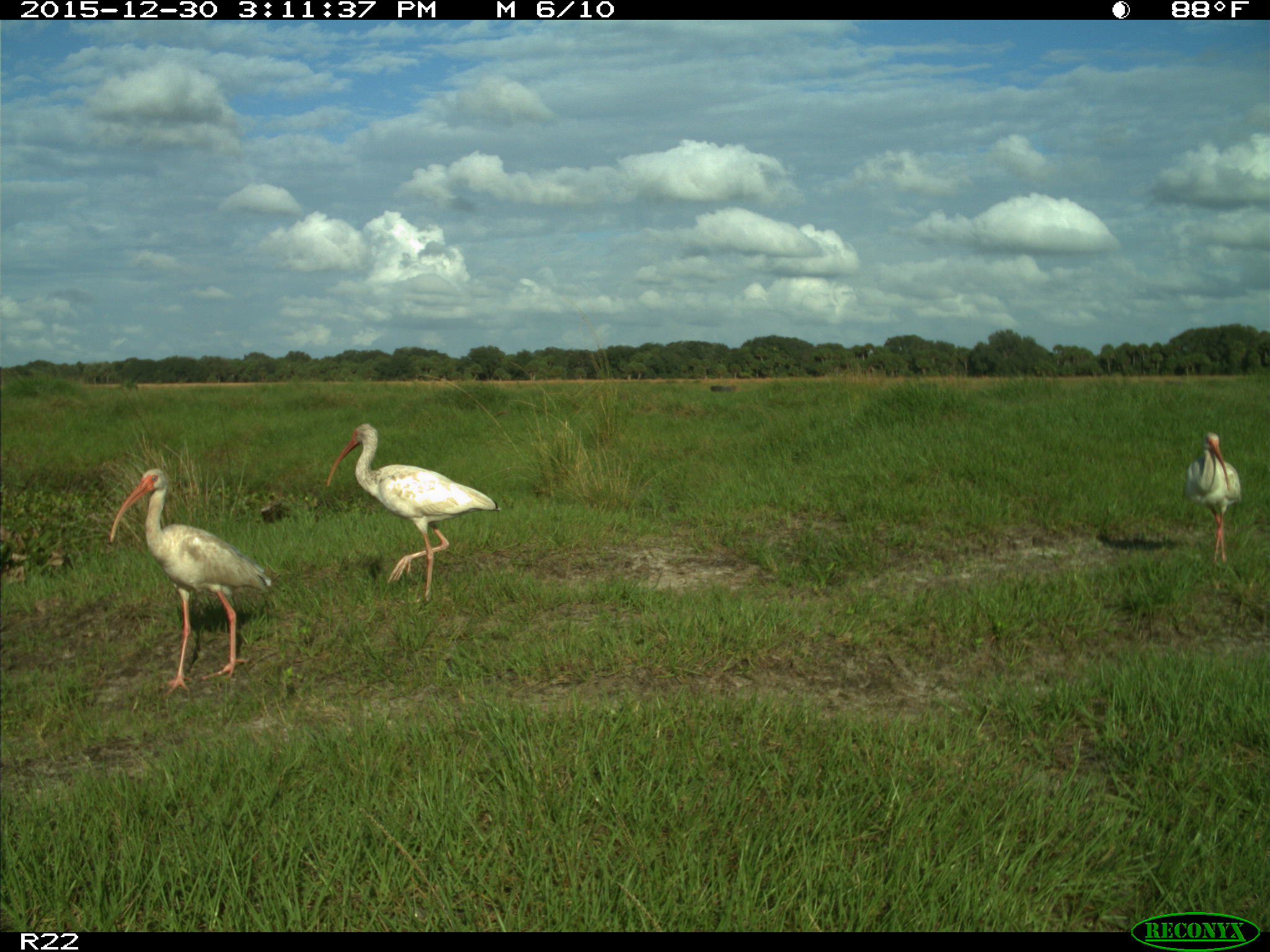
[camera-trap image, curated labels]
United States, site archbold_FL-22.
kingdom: Animalia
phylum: Chordata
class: Aves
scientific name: Aves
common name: birds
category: unidentified bird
Unidentified bird (birds) (Aves).